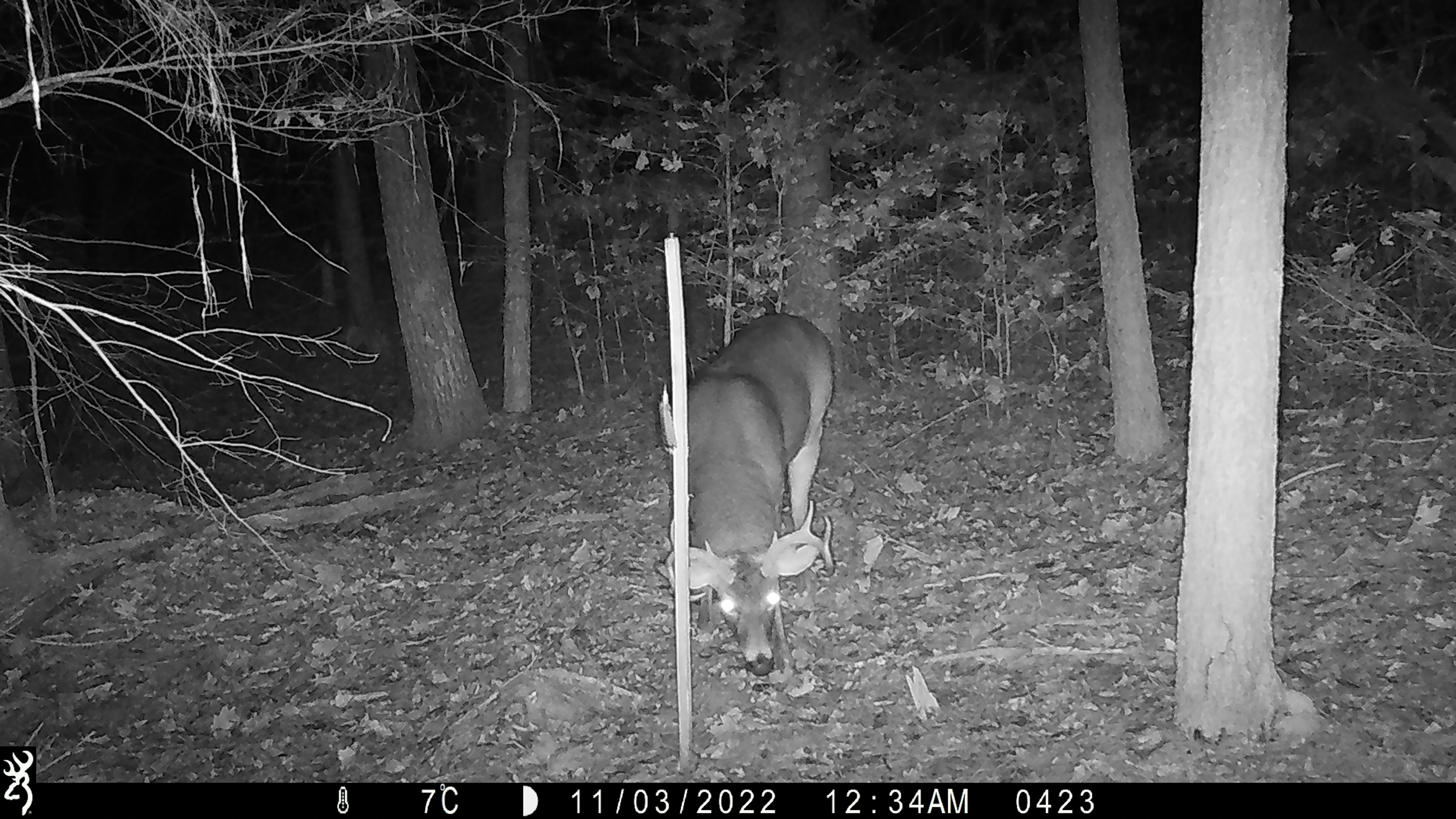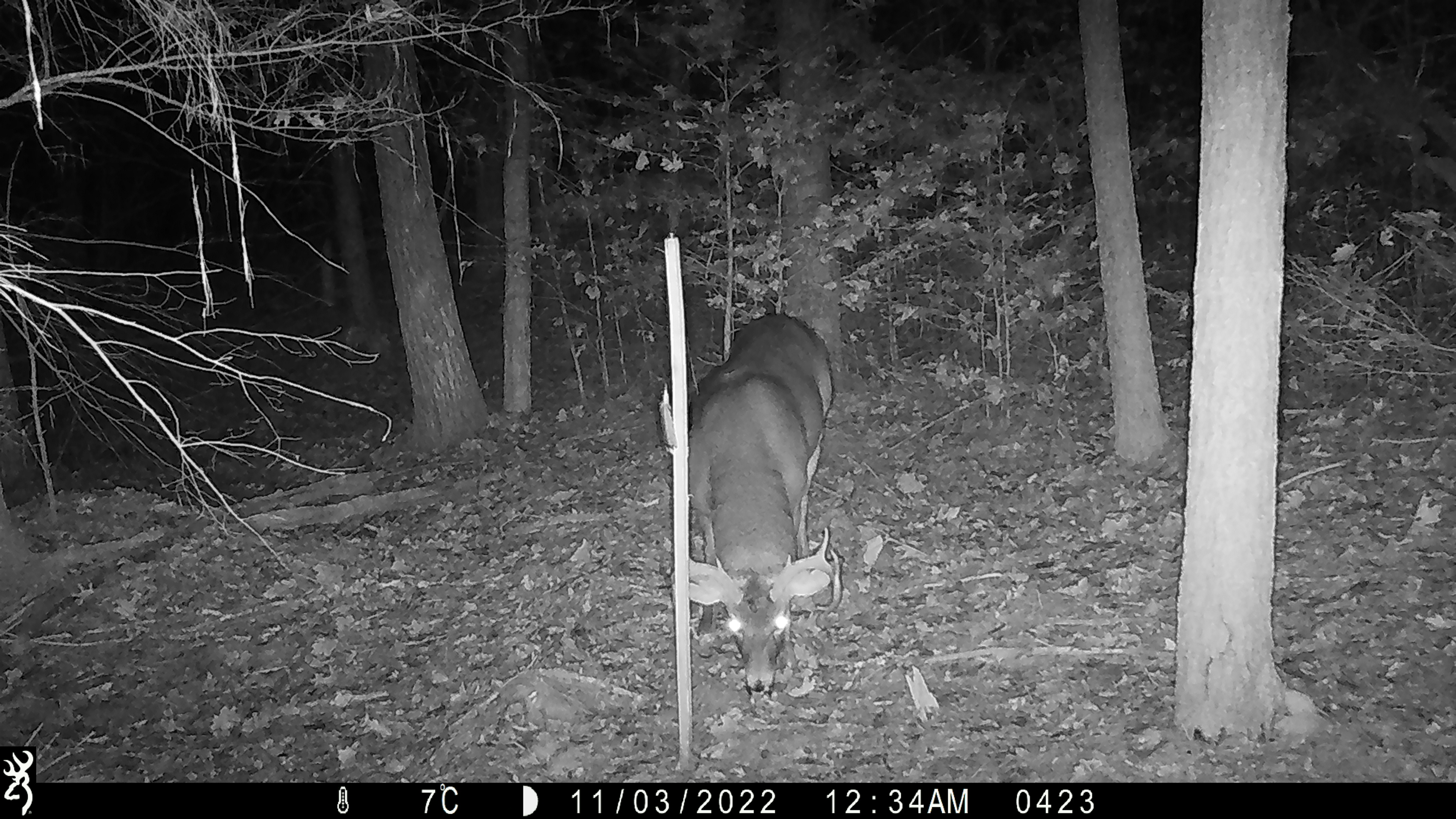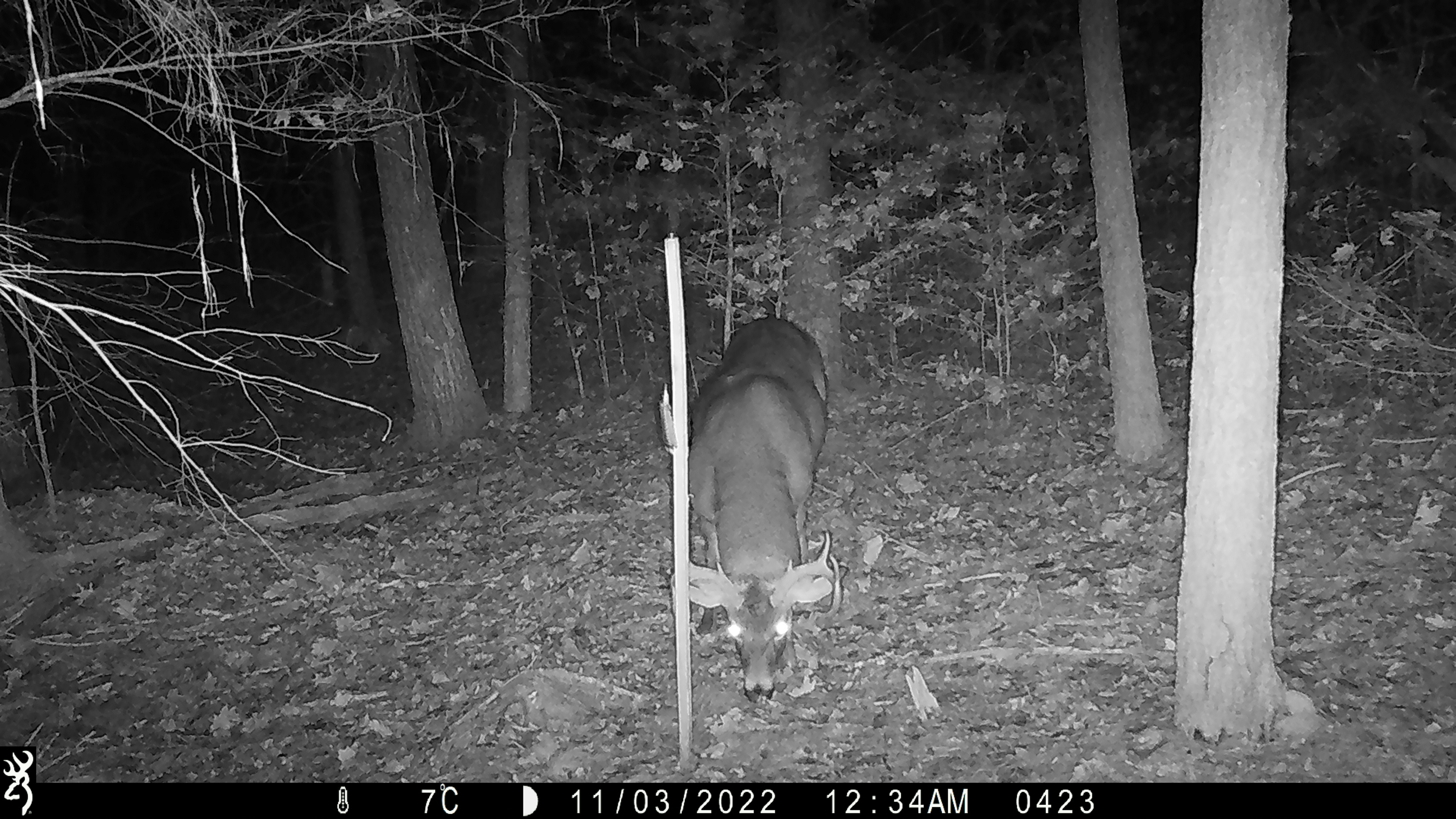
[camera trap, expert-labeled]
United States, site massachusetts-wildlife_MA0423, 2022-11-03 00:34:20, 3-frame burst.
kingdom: Animalia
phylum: Chordata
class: Mammalia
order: Artiodactyla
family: Cervidae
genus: Odocoileus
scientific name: Odocoileus virginianus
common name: white-tailed deer